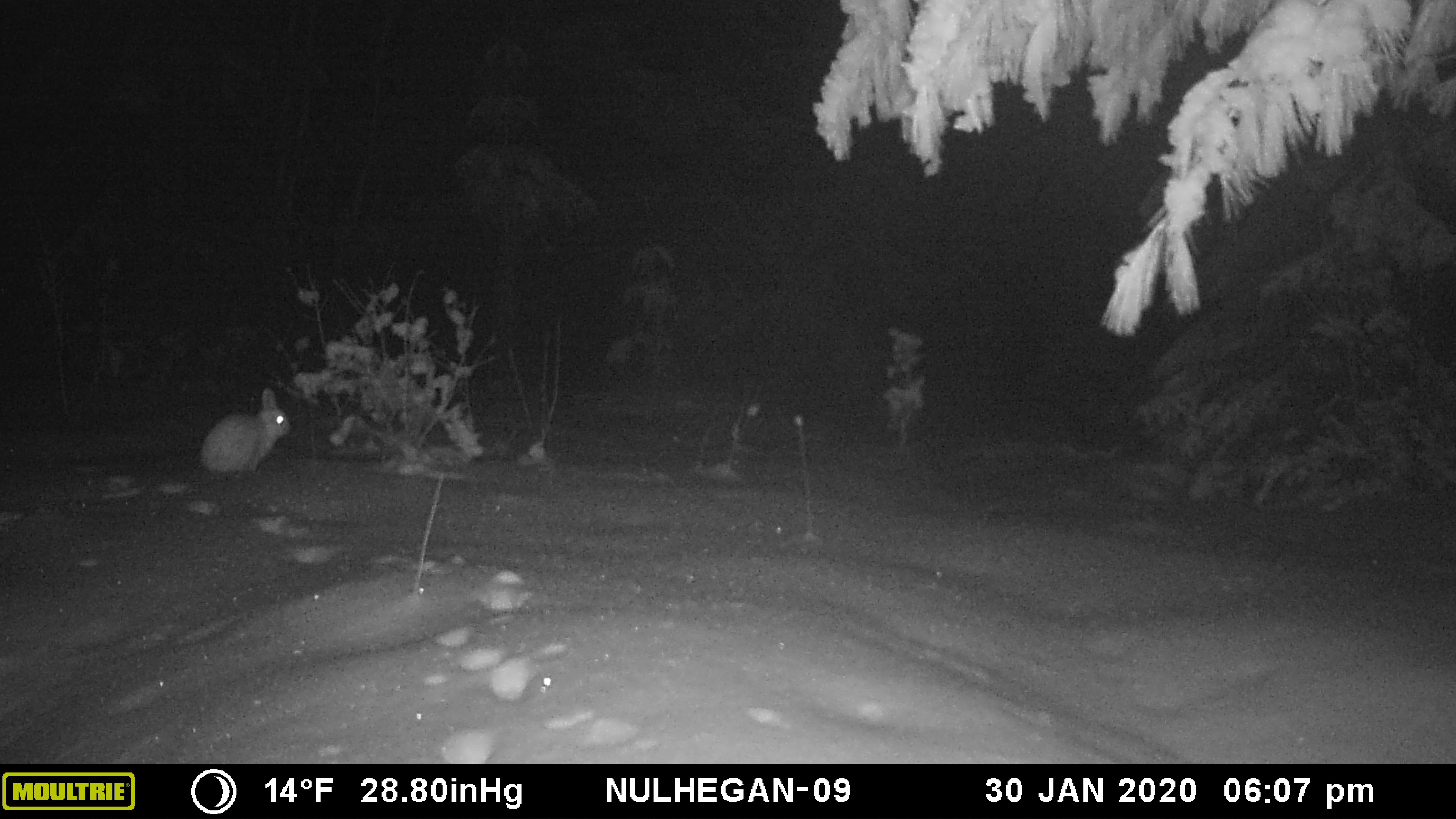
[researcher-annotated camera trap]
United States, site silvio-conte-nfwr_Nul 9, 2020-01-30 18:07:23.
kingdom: Animalia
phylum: Chordata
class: Mammalia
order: Lagomorpha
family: Leporidae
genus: Lepus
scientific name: Lepus americanus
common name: snowshoe hare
Snowshoe hare (Lepus americanus).